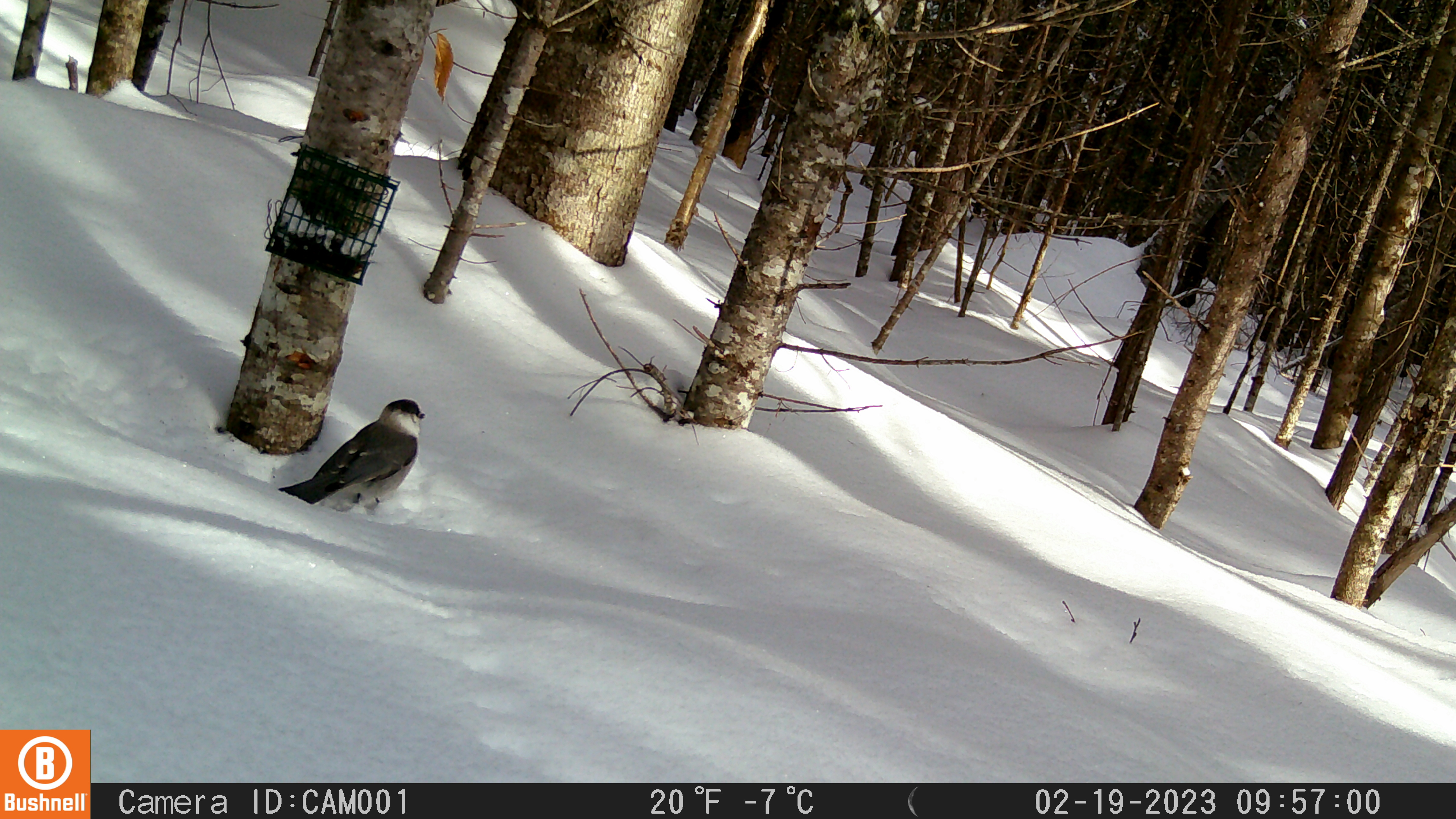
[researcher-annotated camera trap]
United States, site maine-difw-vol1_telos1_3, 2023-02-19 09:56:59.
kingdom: Animalia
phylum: Chordata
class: Aves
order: Passeriformes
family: Corvidae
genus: Perisoreus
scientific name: Perisoreus canadensis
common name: canada jay